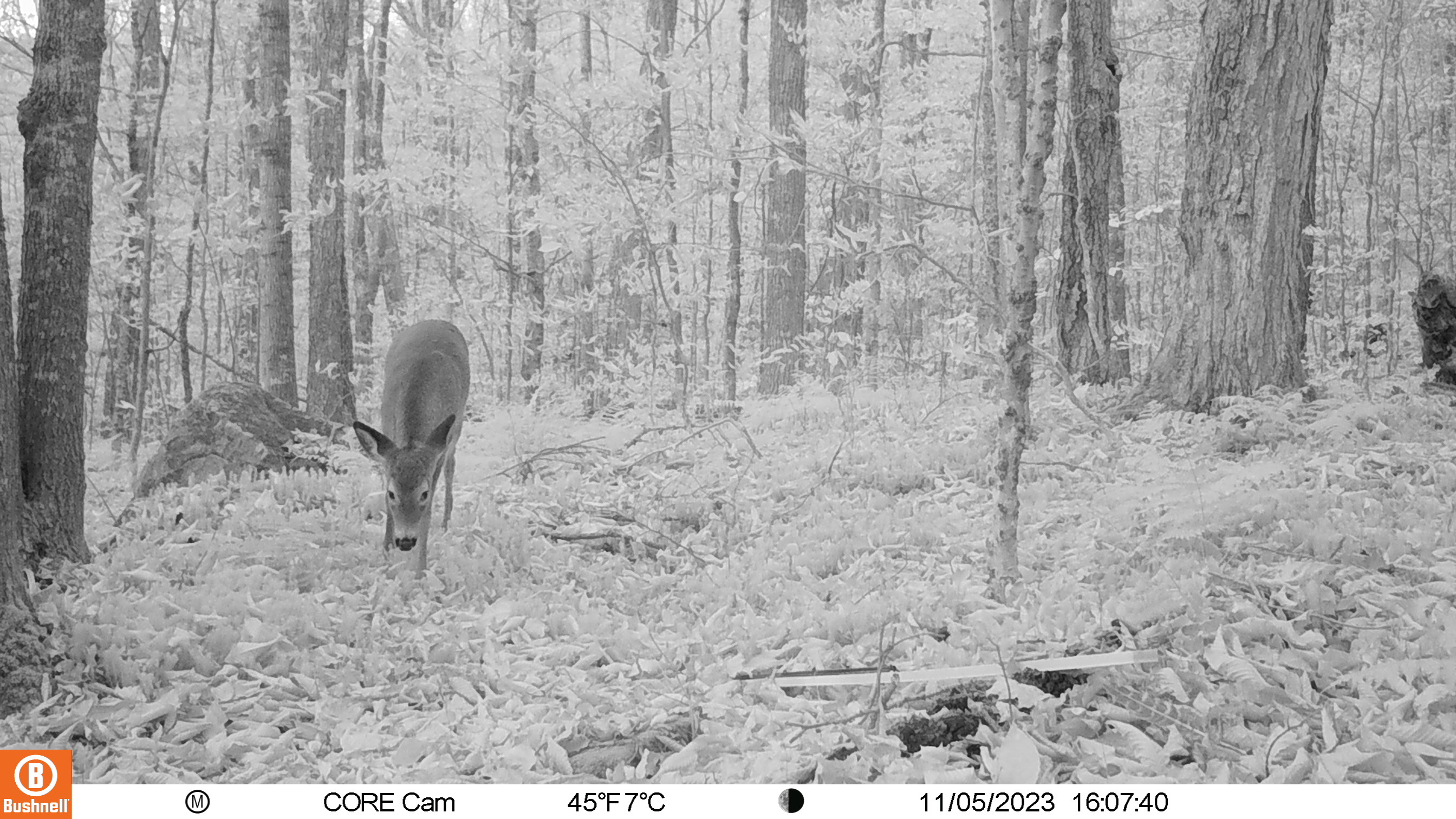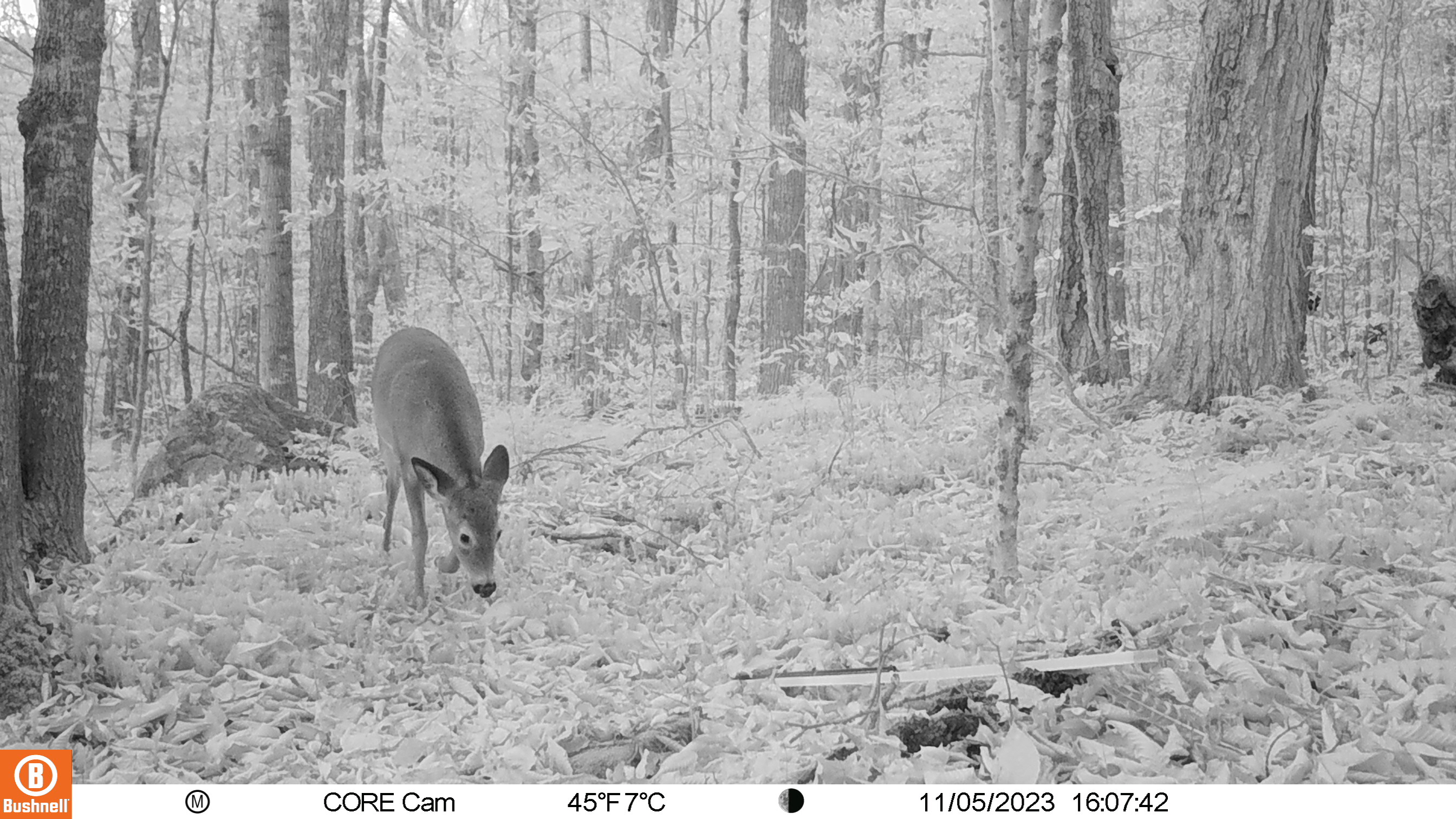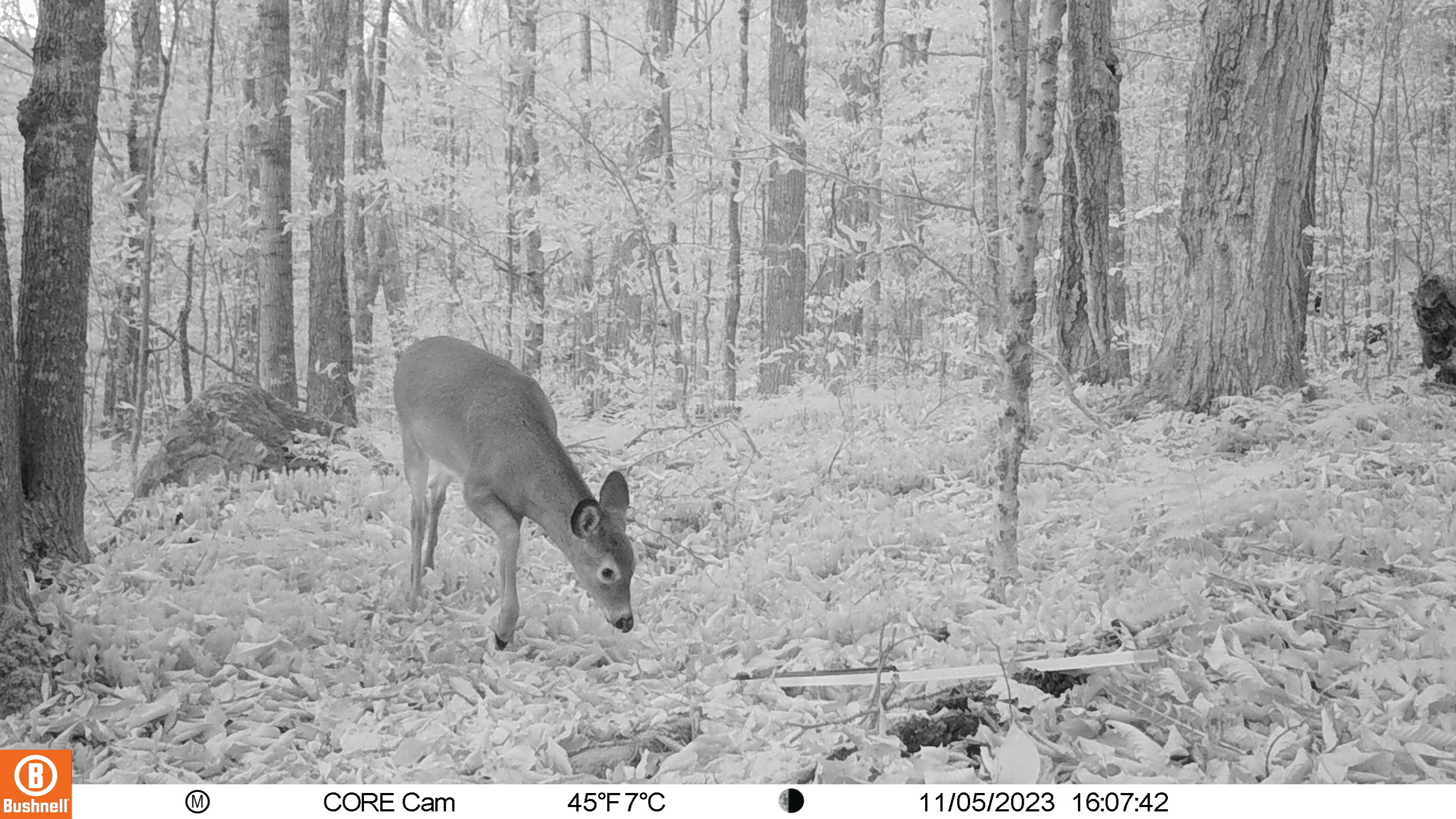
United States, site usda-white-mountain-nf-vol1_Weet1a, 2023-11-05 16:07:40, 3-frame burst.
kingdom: Animalia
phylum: Chordata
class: Mammalia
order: Artiodactyla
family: Cervidae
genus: Odocoileus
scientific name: Odocoileus virginianus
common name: white-tailed deer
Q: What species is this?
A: White-tailed deer (Odocoileus virginianus).